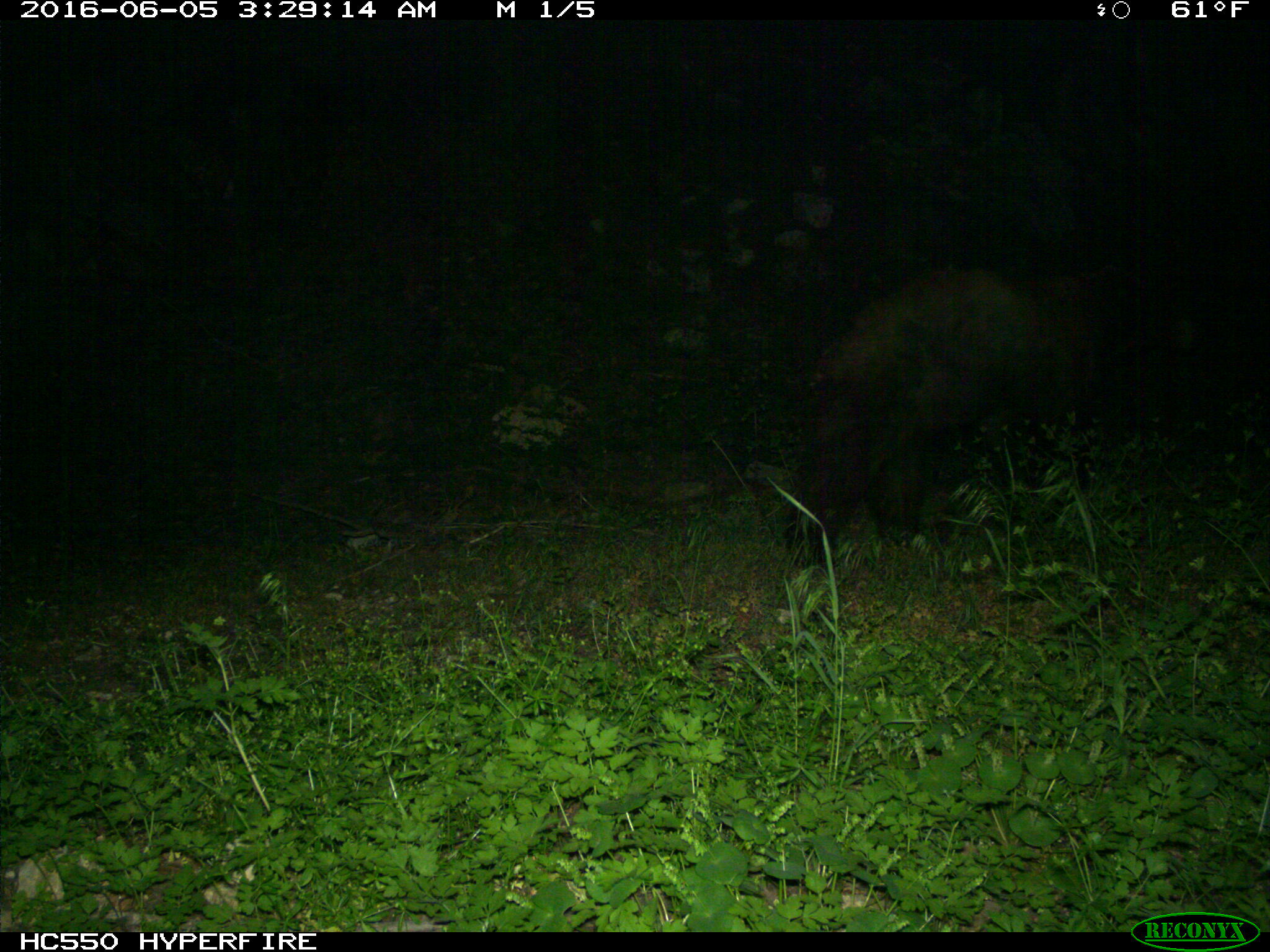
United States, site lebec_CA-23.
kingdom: Animalia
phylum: Chordata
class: Mammalia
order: Carnivora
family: Ursidae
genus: Ursus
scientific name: Ursus americanus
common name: american black bear